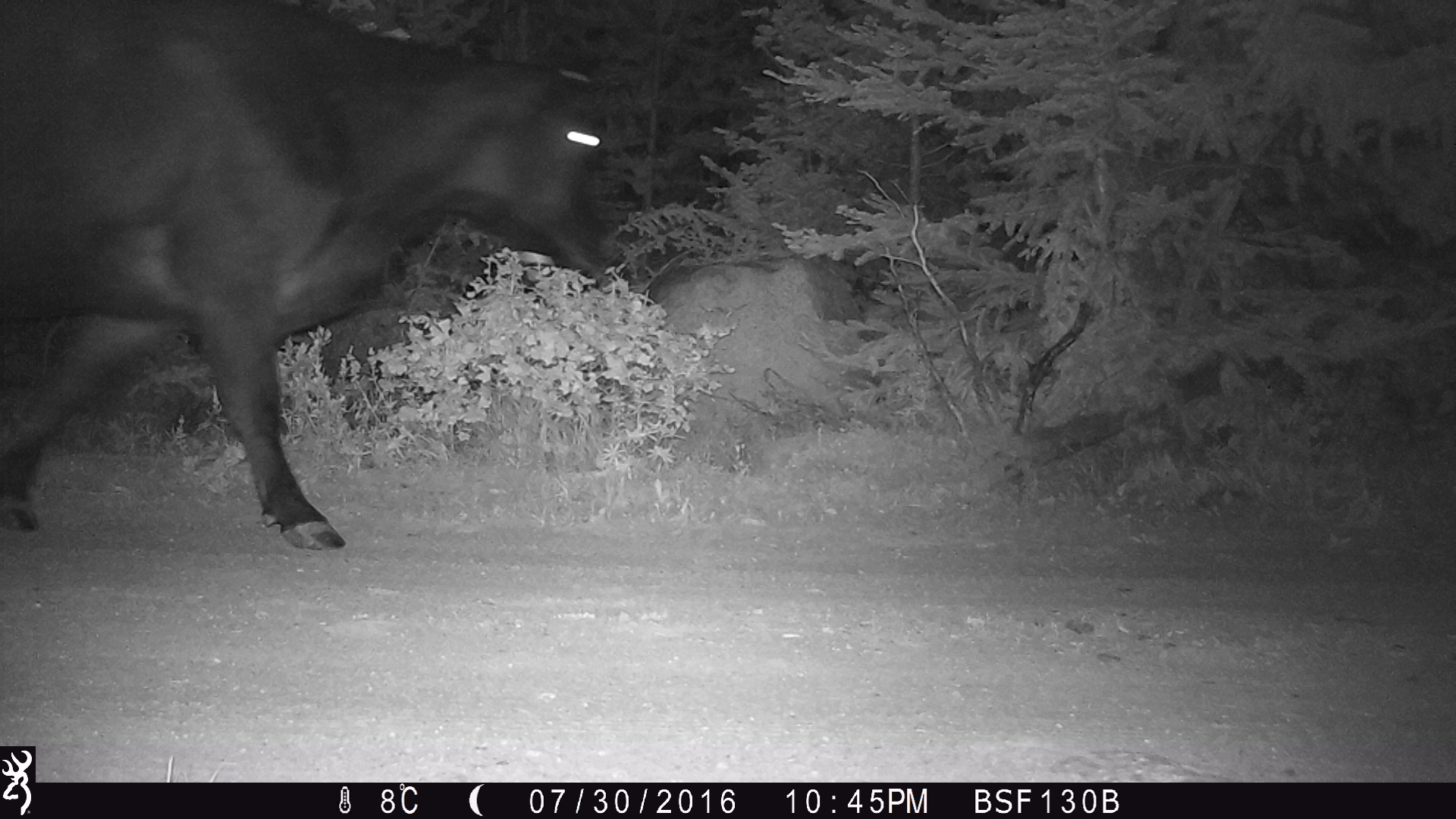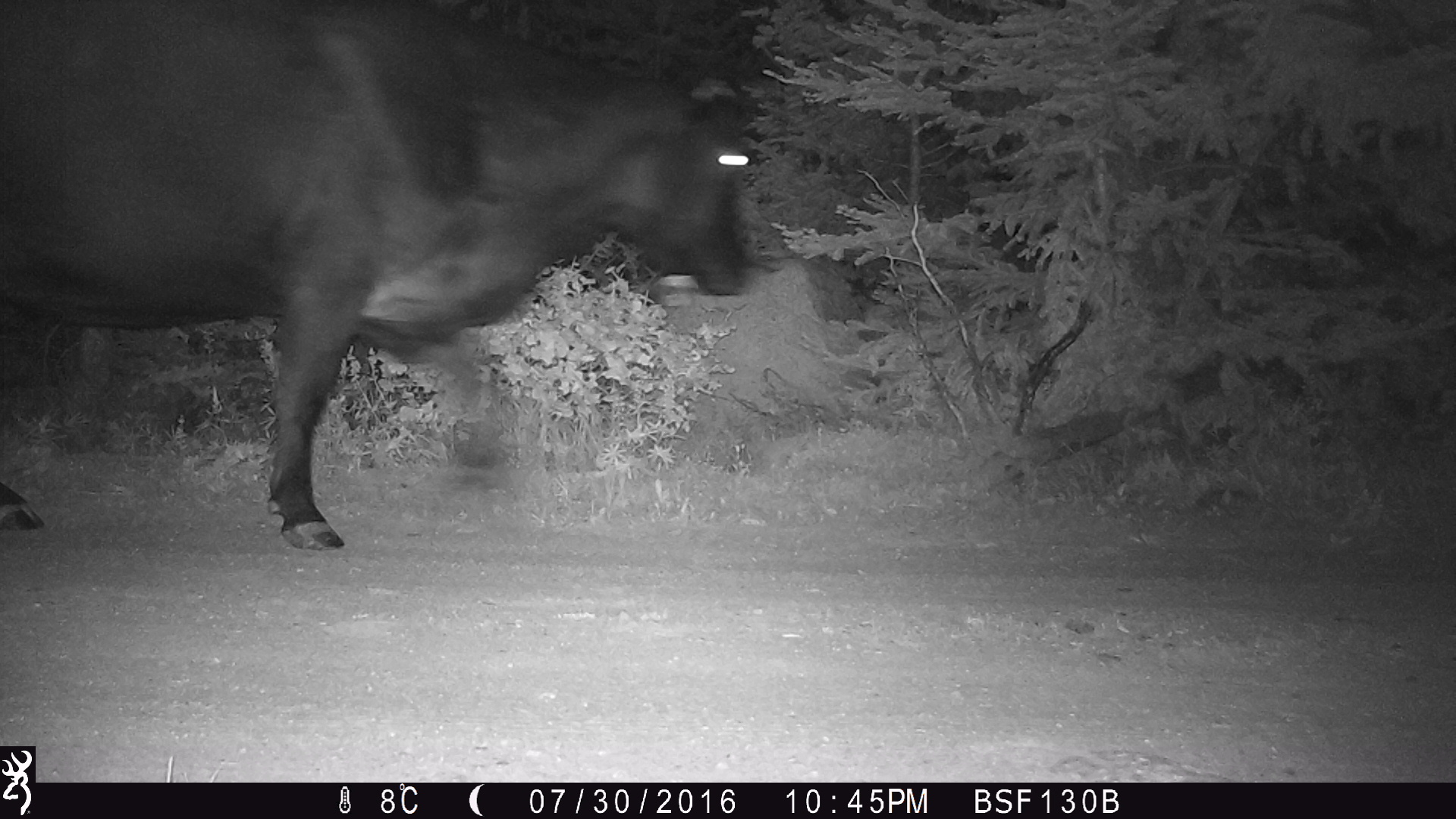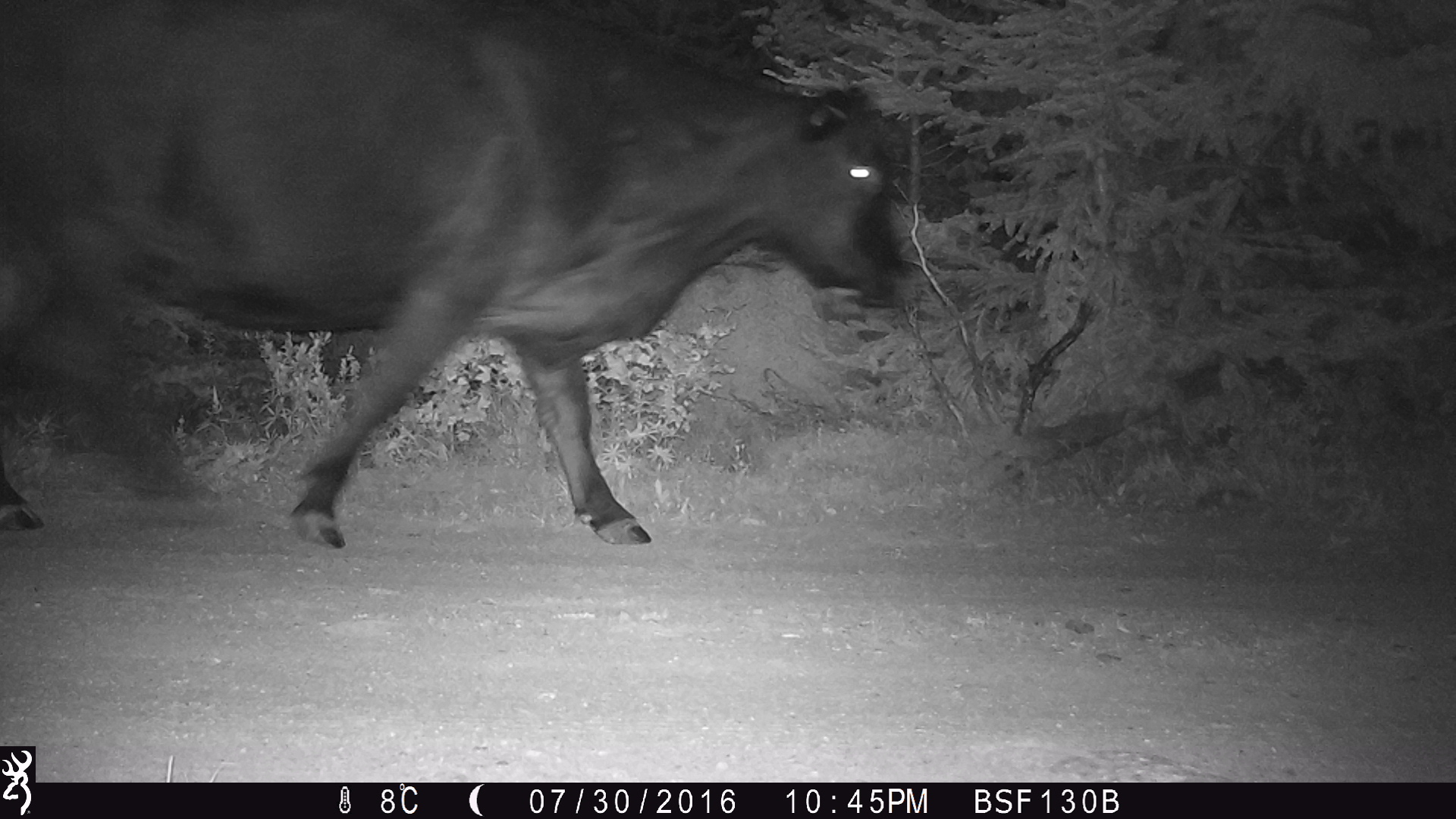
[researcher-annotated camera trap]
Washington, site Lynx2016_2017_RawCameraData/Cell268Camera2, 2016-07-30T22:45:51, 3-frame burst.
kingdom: Animalia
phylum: Chordata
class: Mammalia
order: Artiodactyla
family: Bovidae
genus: Bos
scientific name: Bos taurus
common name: domestic cattle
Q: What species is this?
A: Domestic cattle (Bos taurus).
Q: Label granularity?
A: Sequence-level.